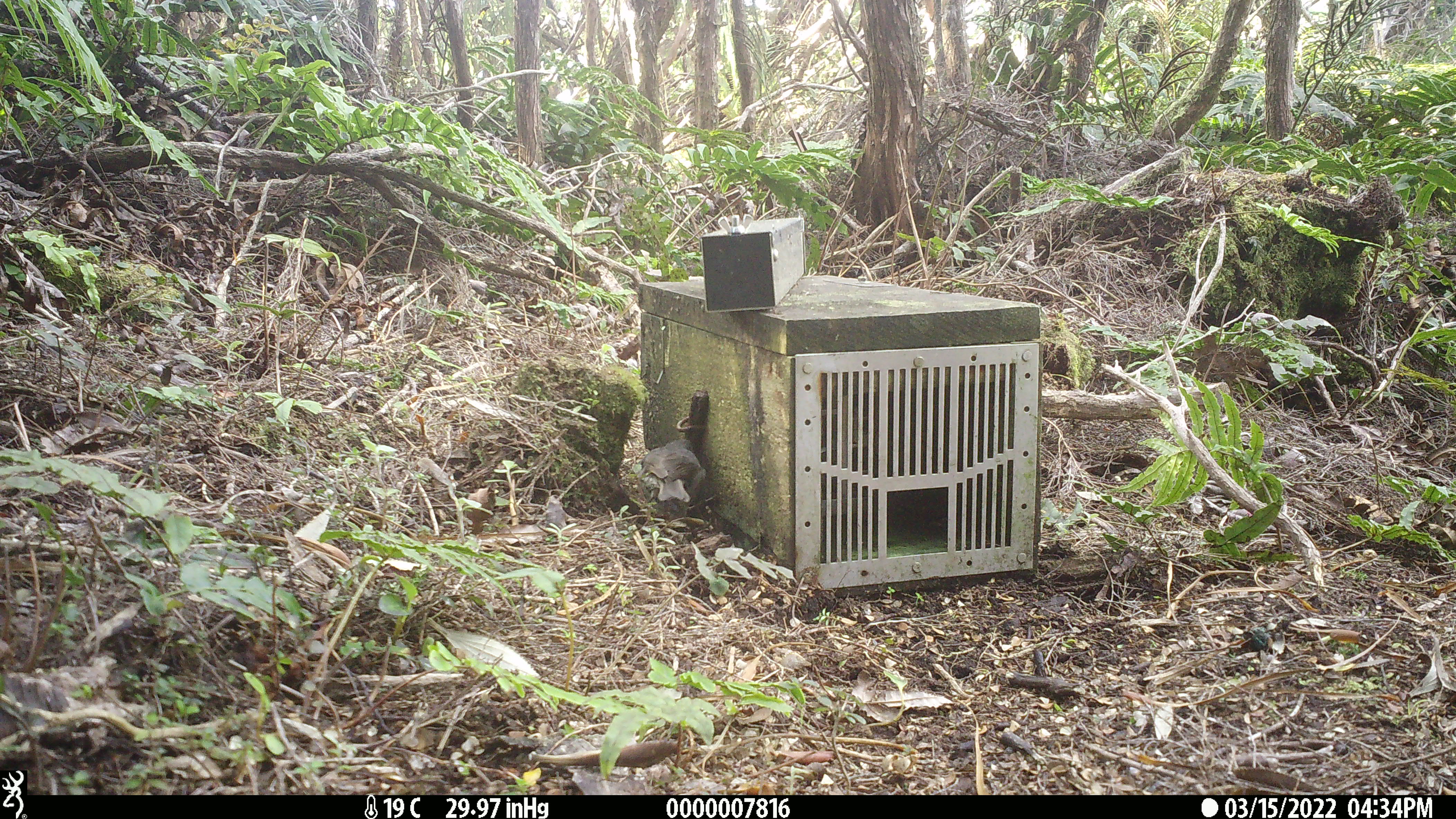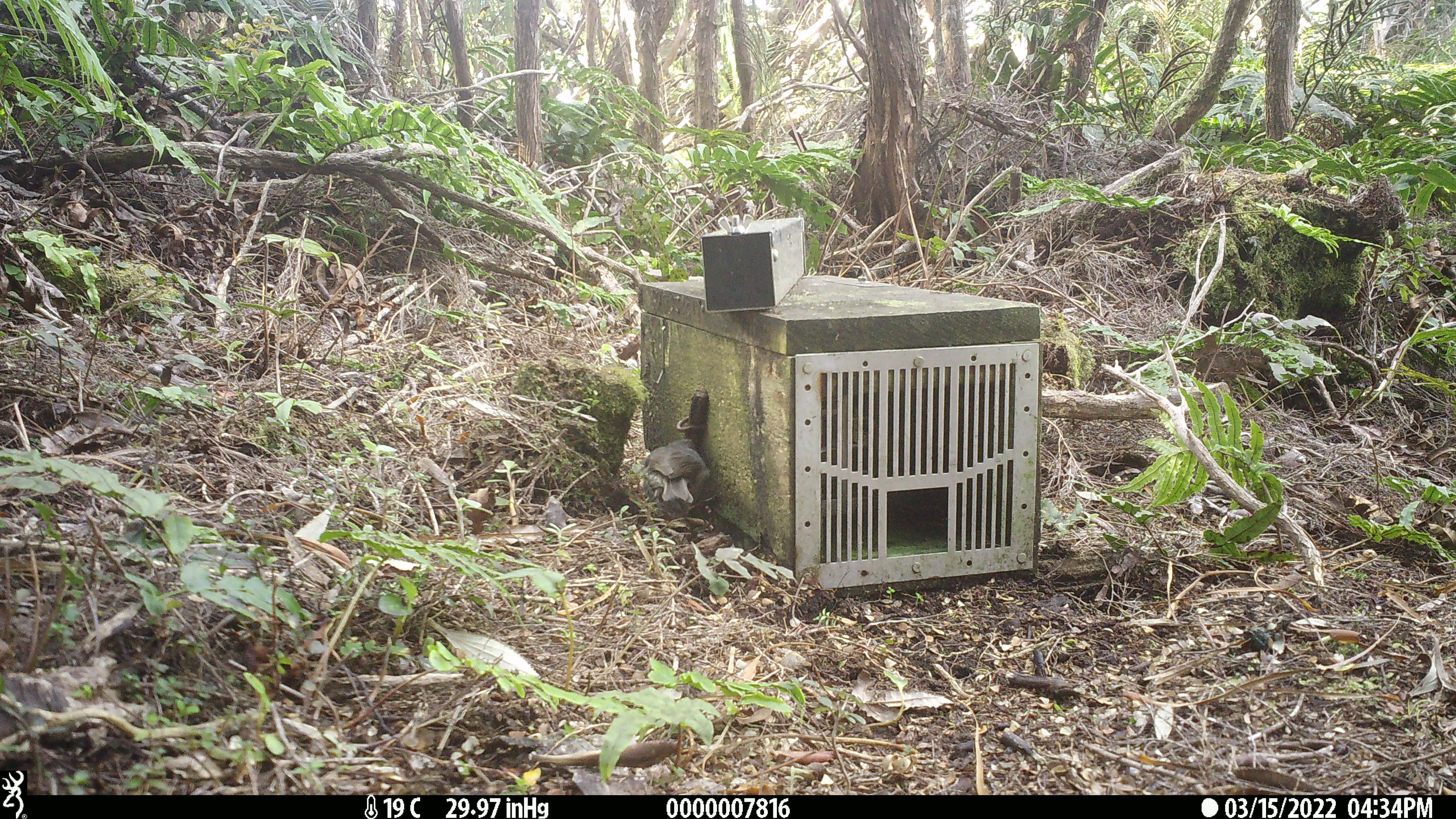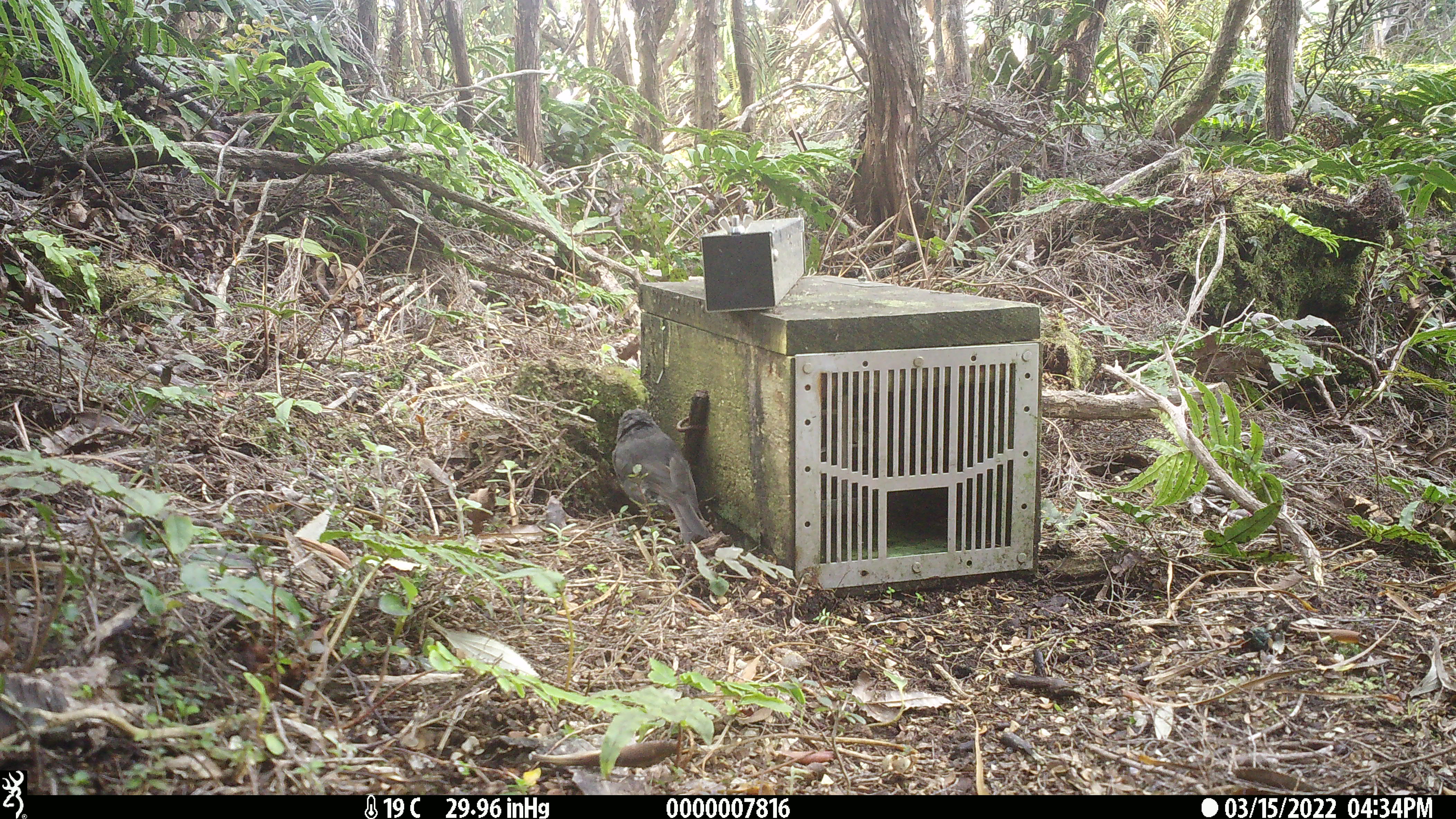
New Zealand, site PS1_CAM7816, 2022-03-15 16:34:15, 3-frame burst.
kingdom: Animalia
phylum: Chordata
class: Aves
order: Passeriformes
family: Petroicidae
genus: Petroica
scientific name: Petroica australis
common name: new zealand robin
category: robin